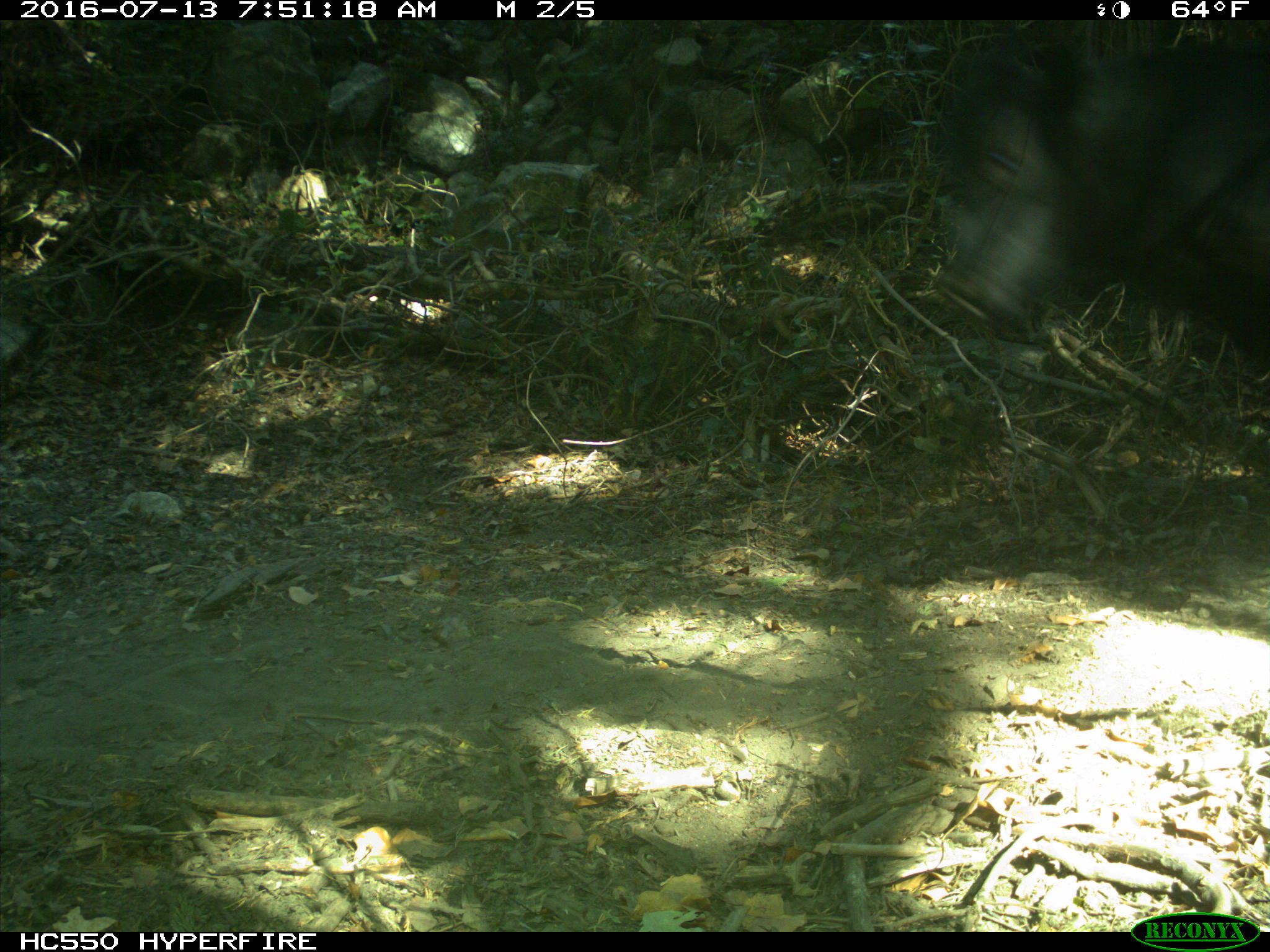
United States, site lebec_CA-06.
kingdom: Animalia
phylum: Chordata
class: Mammalia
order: Artiodactyla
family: Bovidae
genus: Bos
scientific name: Bos taurus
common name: domestic cow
Bos taurus (domestic cow).